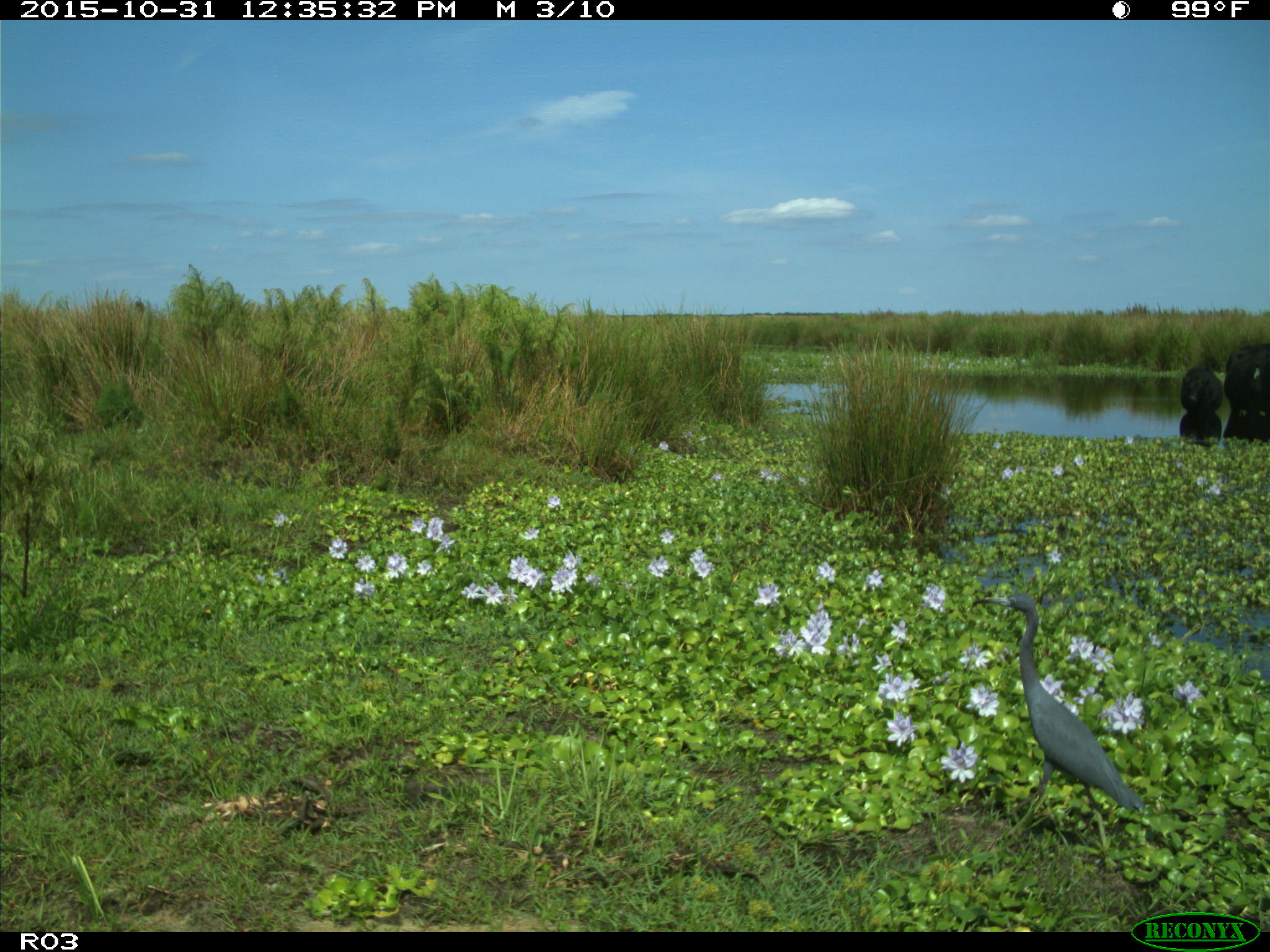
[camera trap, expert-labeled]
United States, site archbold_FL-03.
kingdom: Animalia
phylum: Chordata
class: Mammalia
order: Artiodactyla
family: Bovidae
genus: Bos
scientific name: Bos taurus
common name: domestic cow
Bos taurus (domestic cow).